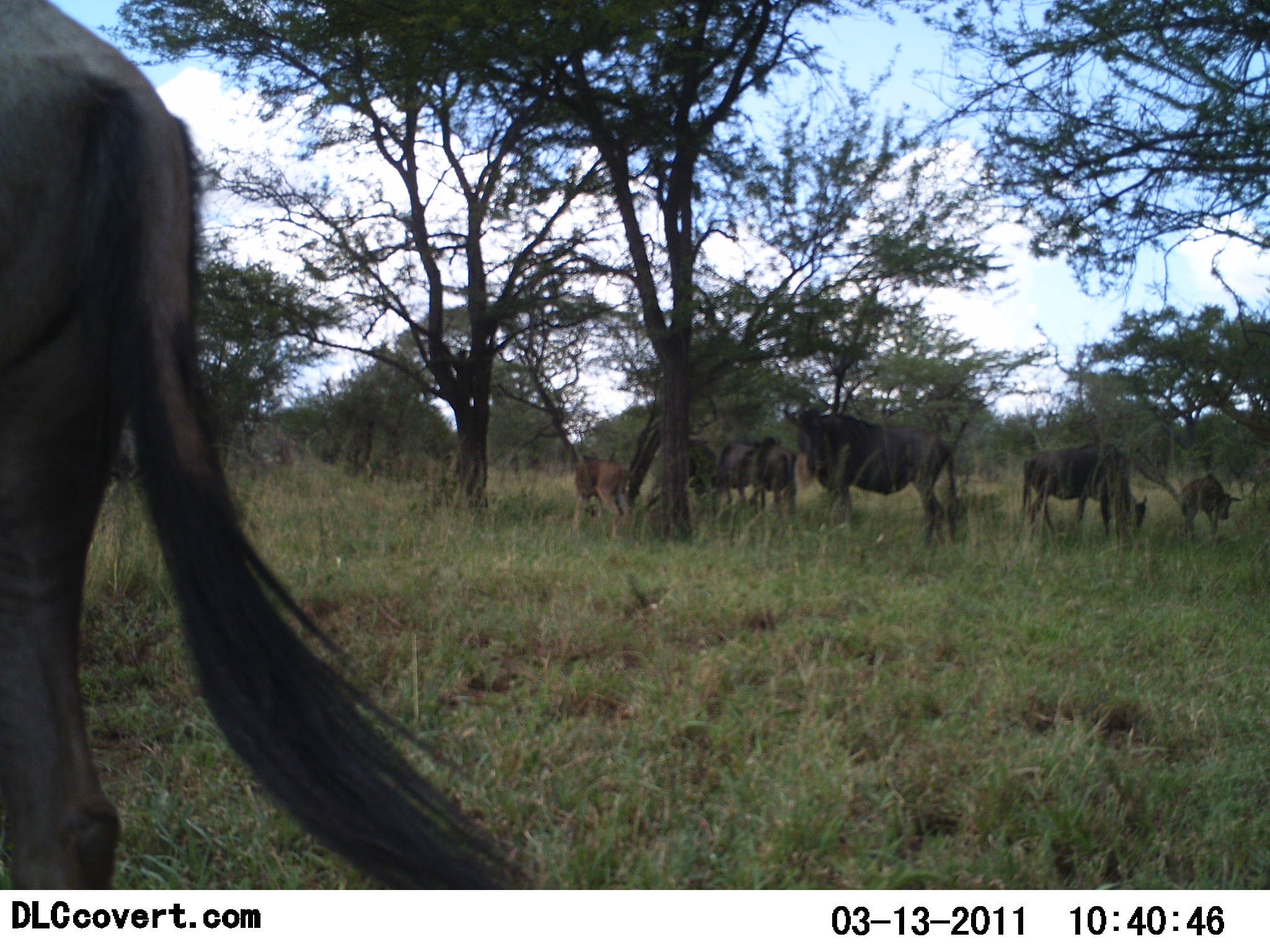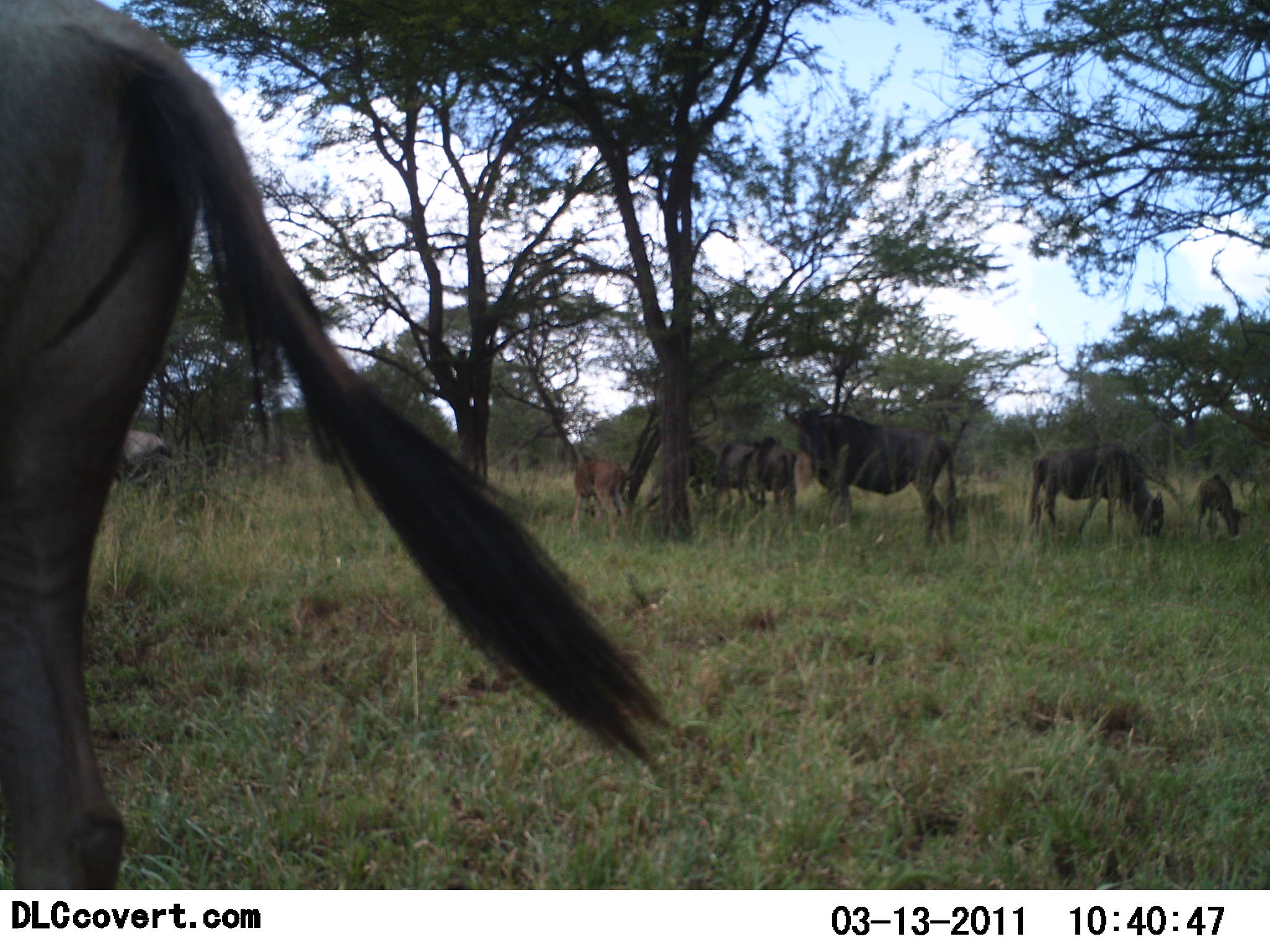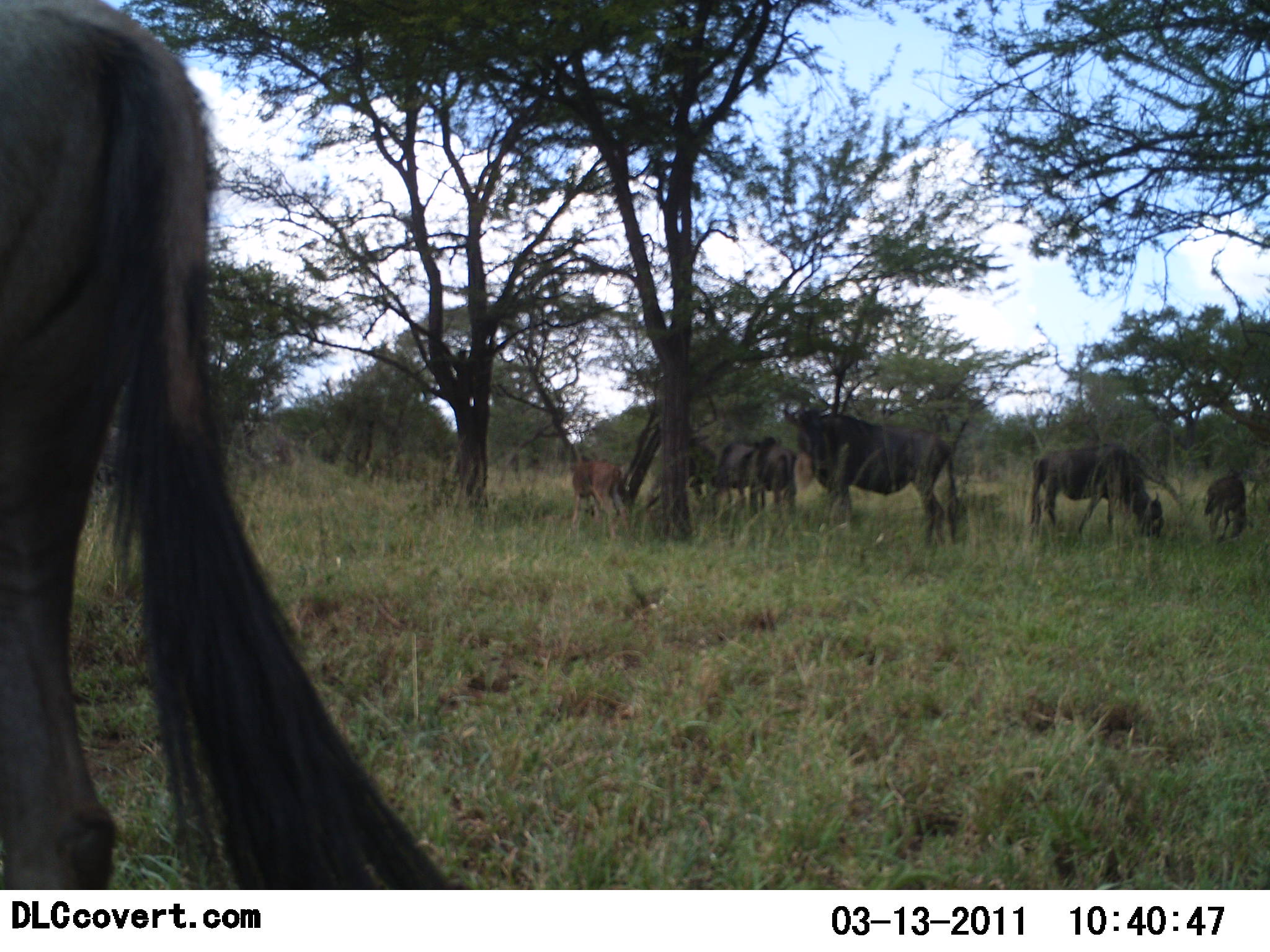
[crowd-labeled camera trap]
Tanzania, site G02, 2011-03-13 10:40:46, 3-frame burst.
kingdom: Animalia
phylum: Chordata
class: Mammalia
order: Artiodactyla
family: Bovidae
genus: Connochaetes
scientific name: Connochaetes taurinus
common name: blue wildebeest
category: wildebeest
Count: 6.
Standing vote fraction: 69%.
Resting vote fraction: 0%.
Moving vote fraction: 15%.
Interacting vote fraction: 0%.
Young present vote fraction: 54%.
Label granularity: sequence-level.